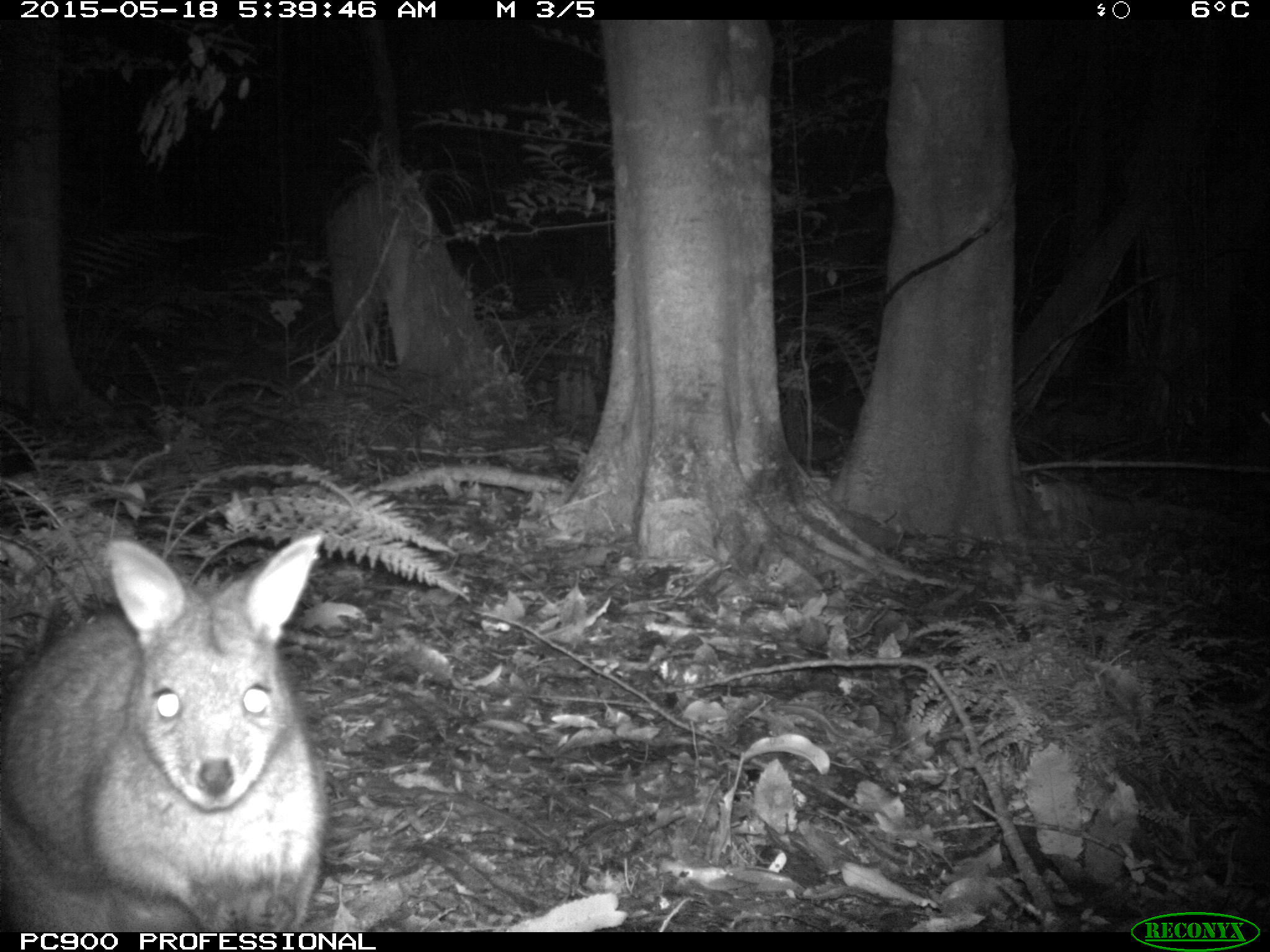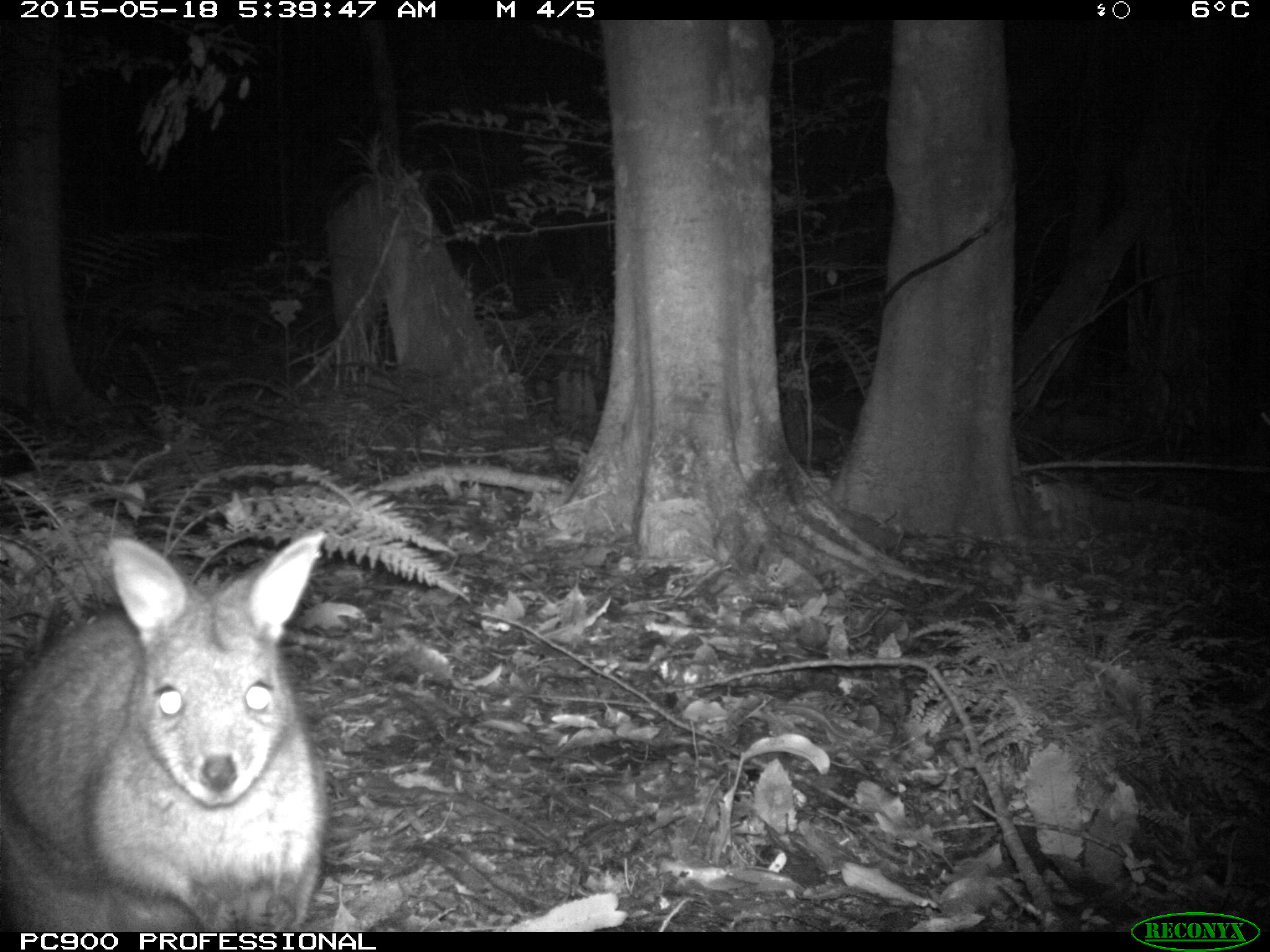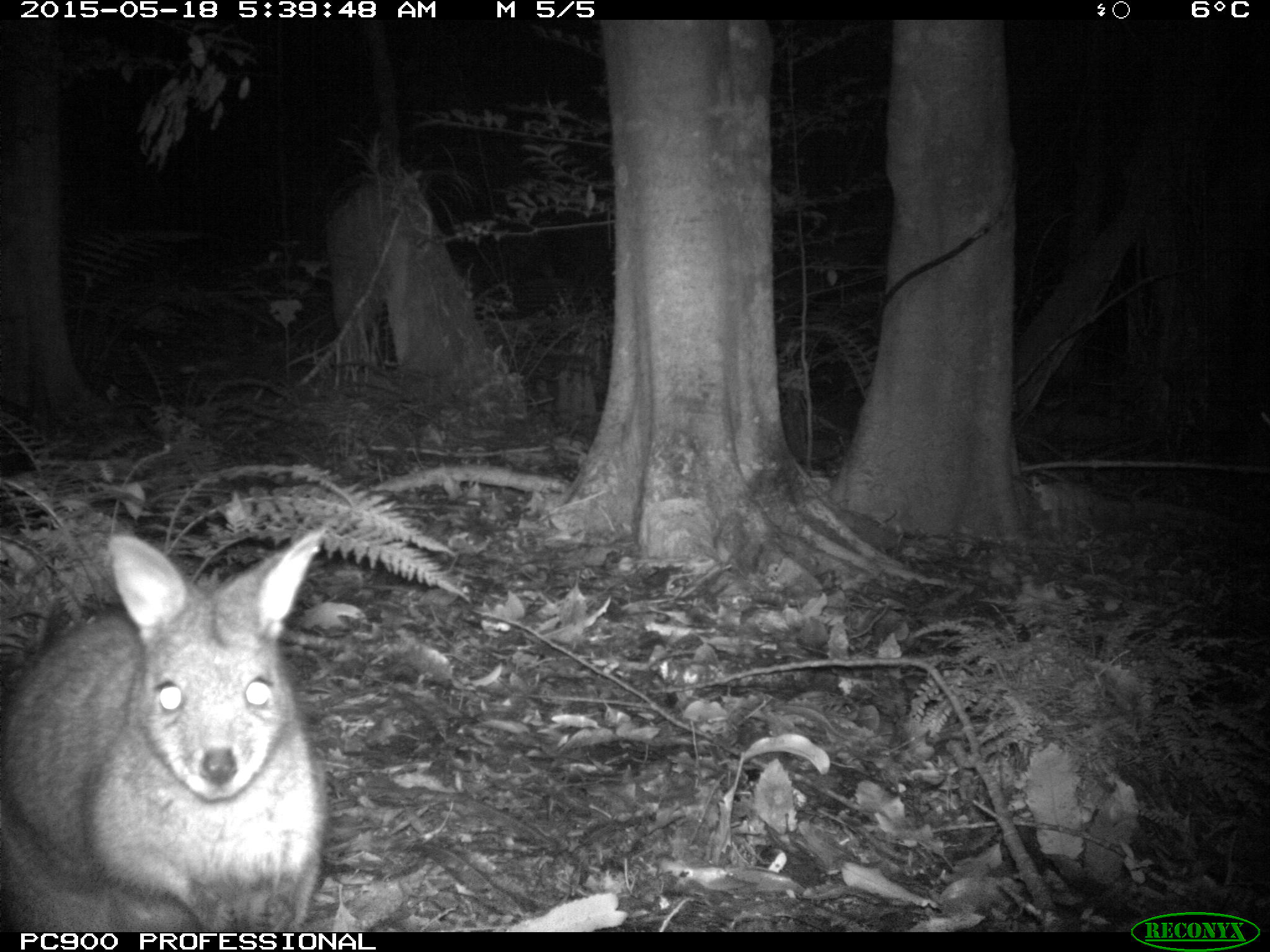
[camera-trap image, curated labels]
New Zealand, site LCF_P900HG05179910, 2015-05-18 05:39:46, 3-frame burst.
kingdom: Animalia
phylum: Chordata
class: Mammalia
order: Diprotodontia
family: Macropodidae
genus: Notamacropus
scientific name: Notamacropus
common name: wallaby